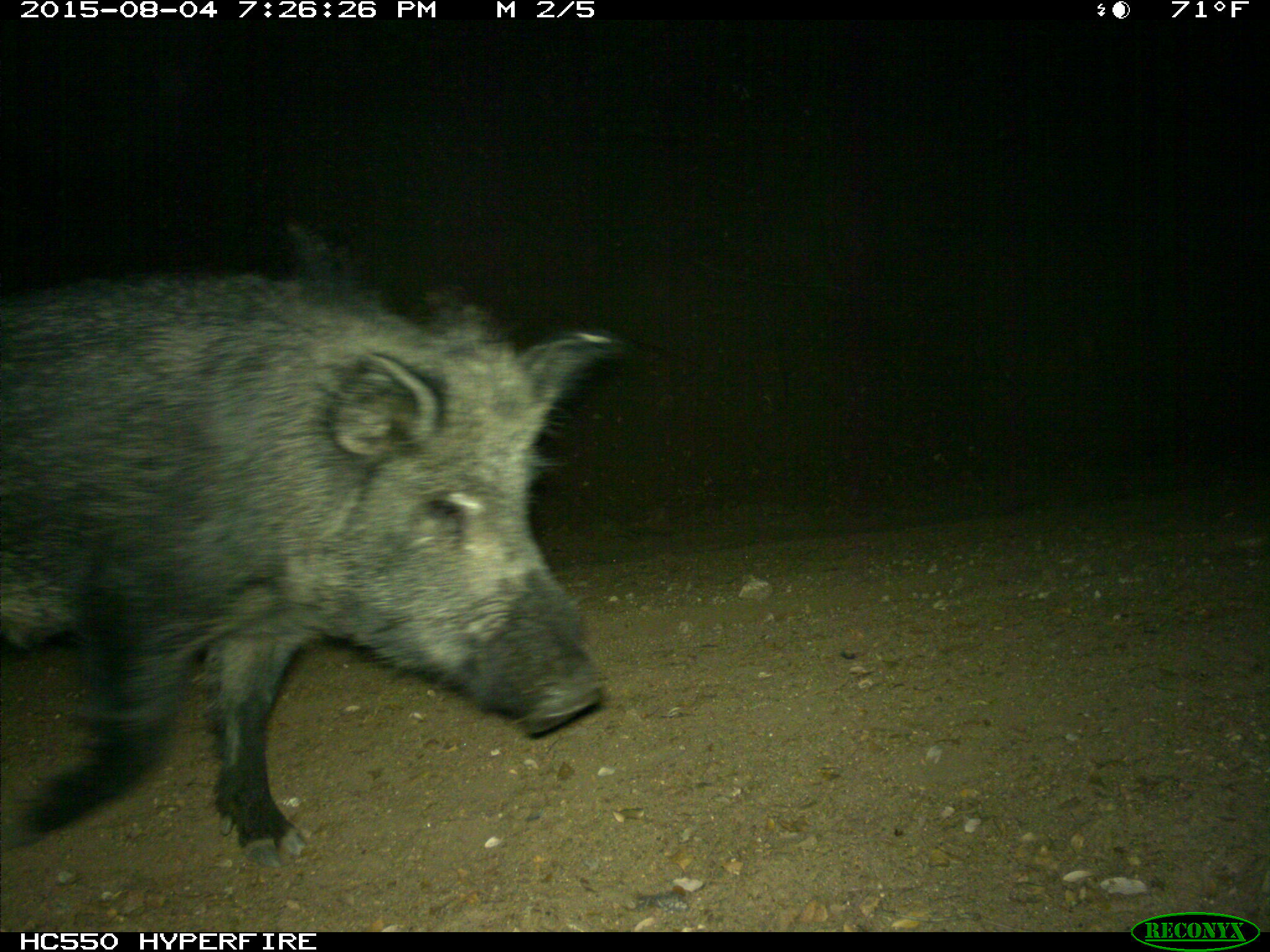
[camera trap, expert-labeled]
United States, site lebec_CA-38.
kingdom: Animalia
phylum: Chordata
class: Mammalia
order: Artiodactyla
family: Suidae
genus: Sus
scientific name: Sus scrofa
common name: wild boar